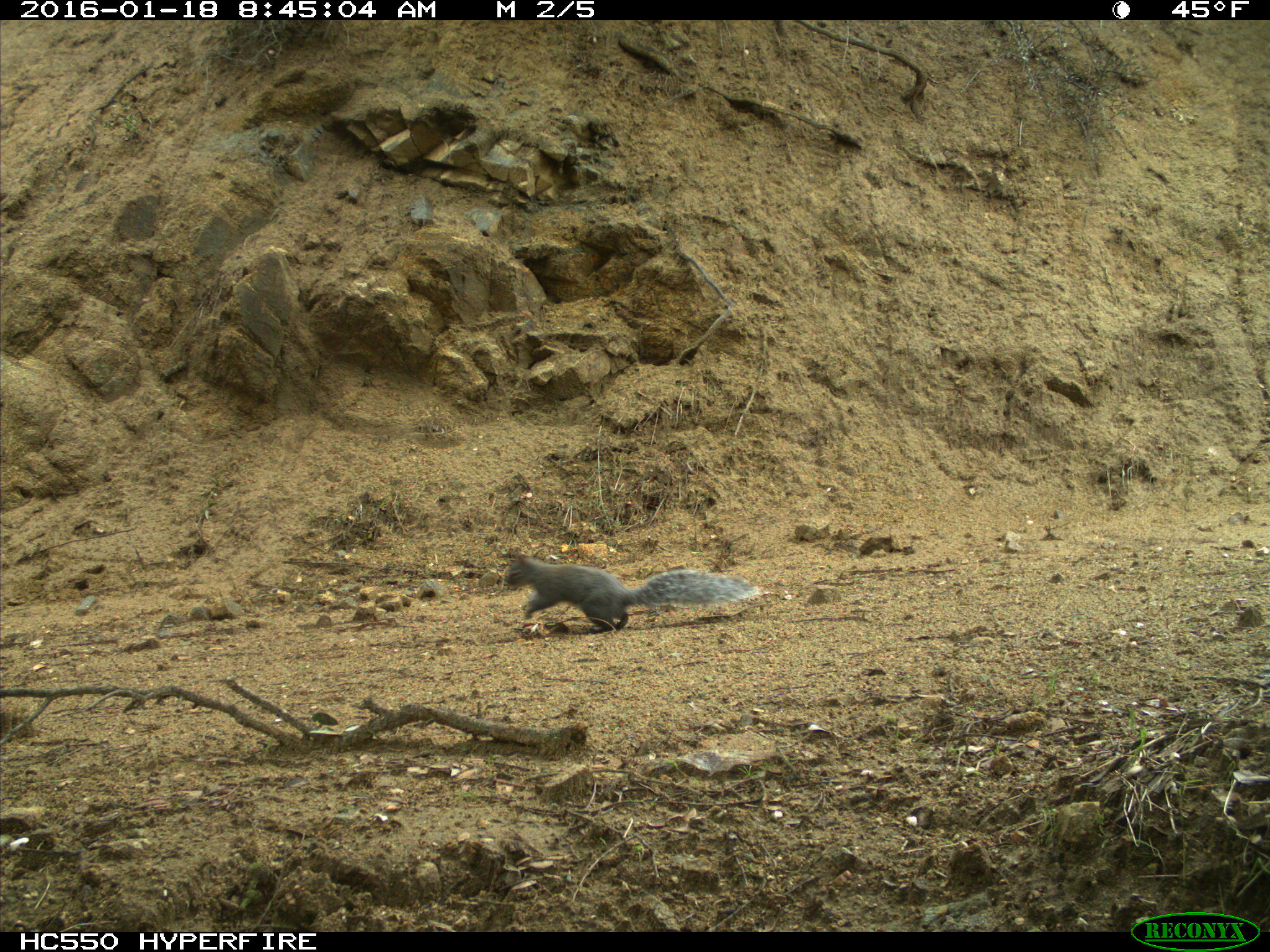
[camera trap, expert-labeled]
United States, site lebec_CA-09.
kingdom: Animalia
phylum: Chordata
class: Mammalia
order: Rodentia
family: Sciuridae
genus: Sciurus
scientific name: Sciurus carolinensis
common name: eastern gray squirrel